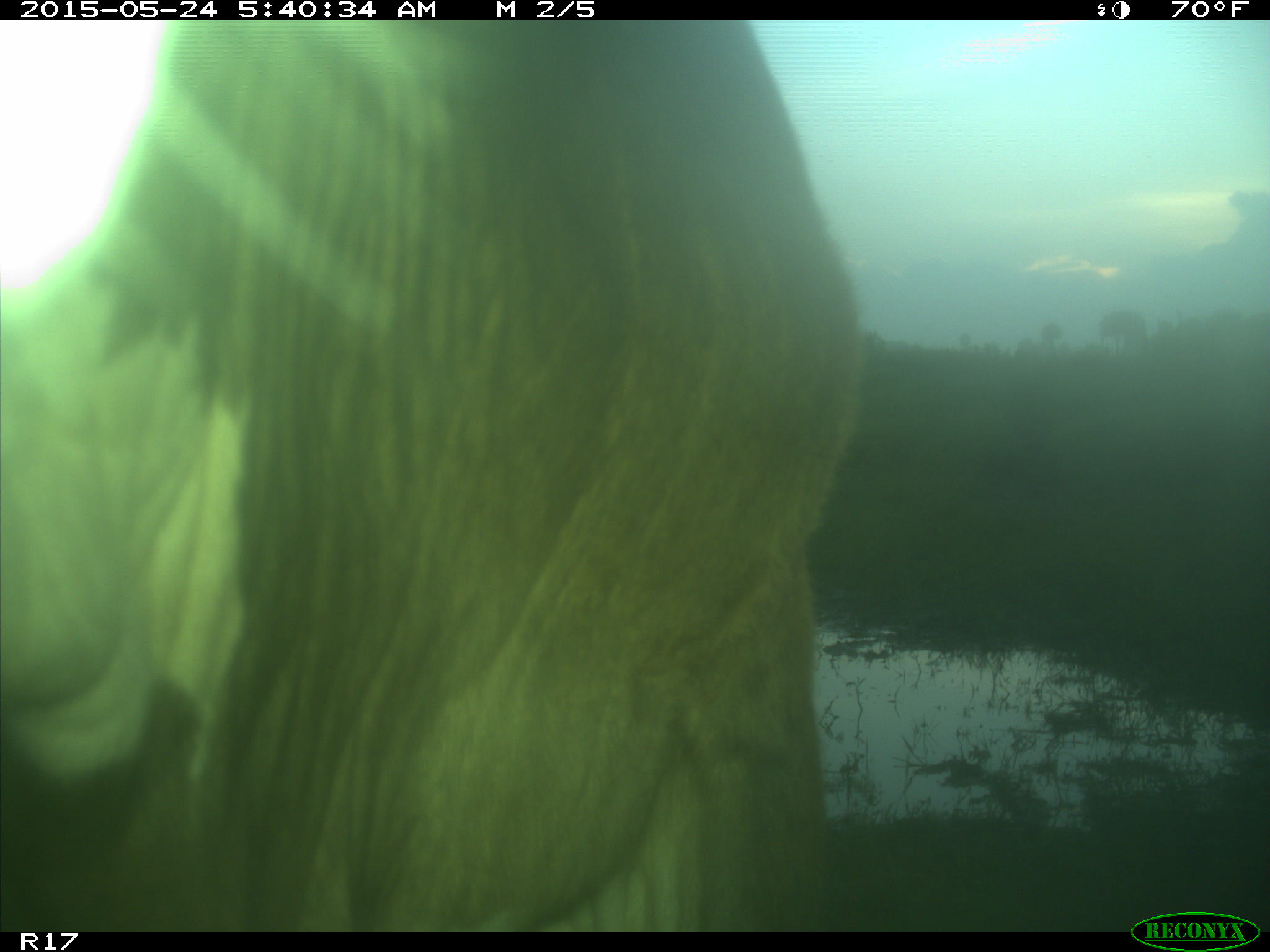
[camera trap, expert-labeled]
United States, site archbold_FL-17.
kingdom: Animalia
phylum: Chordata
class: Mammalia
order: Artiodactyla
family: Bovidae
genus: Bos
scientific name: Bos taurus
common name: domestic cow